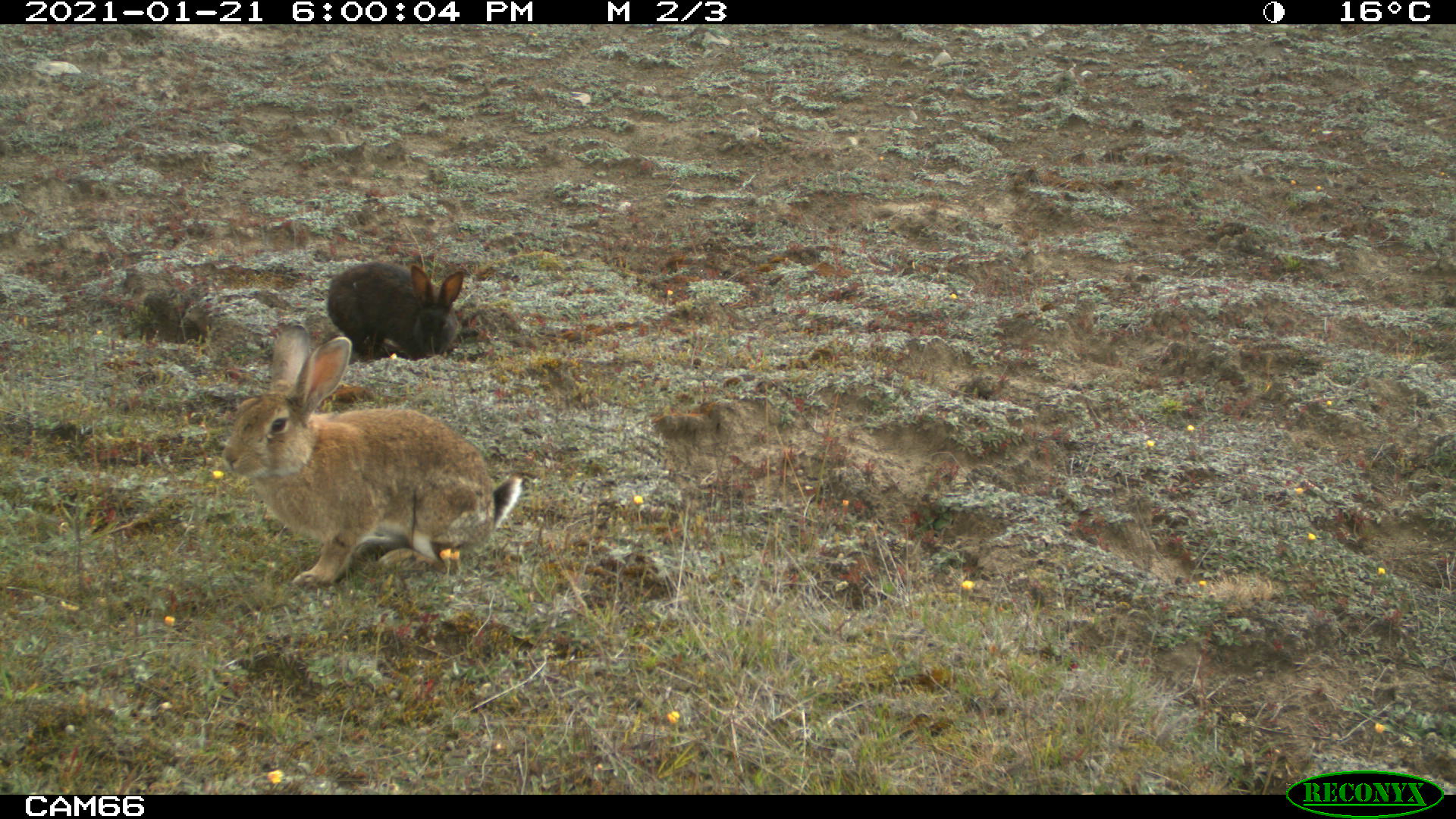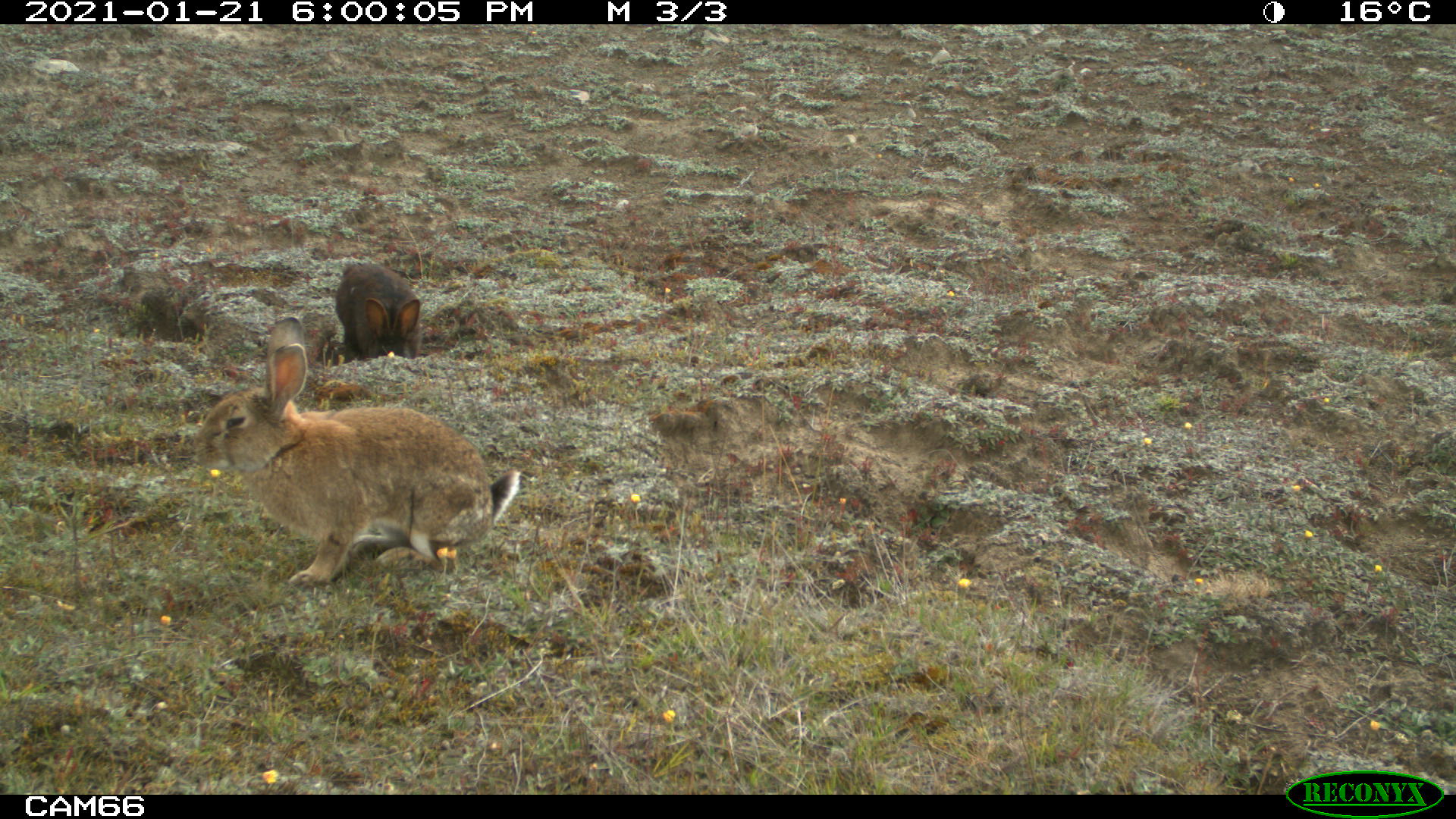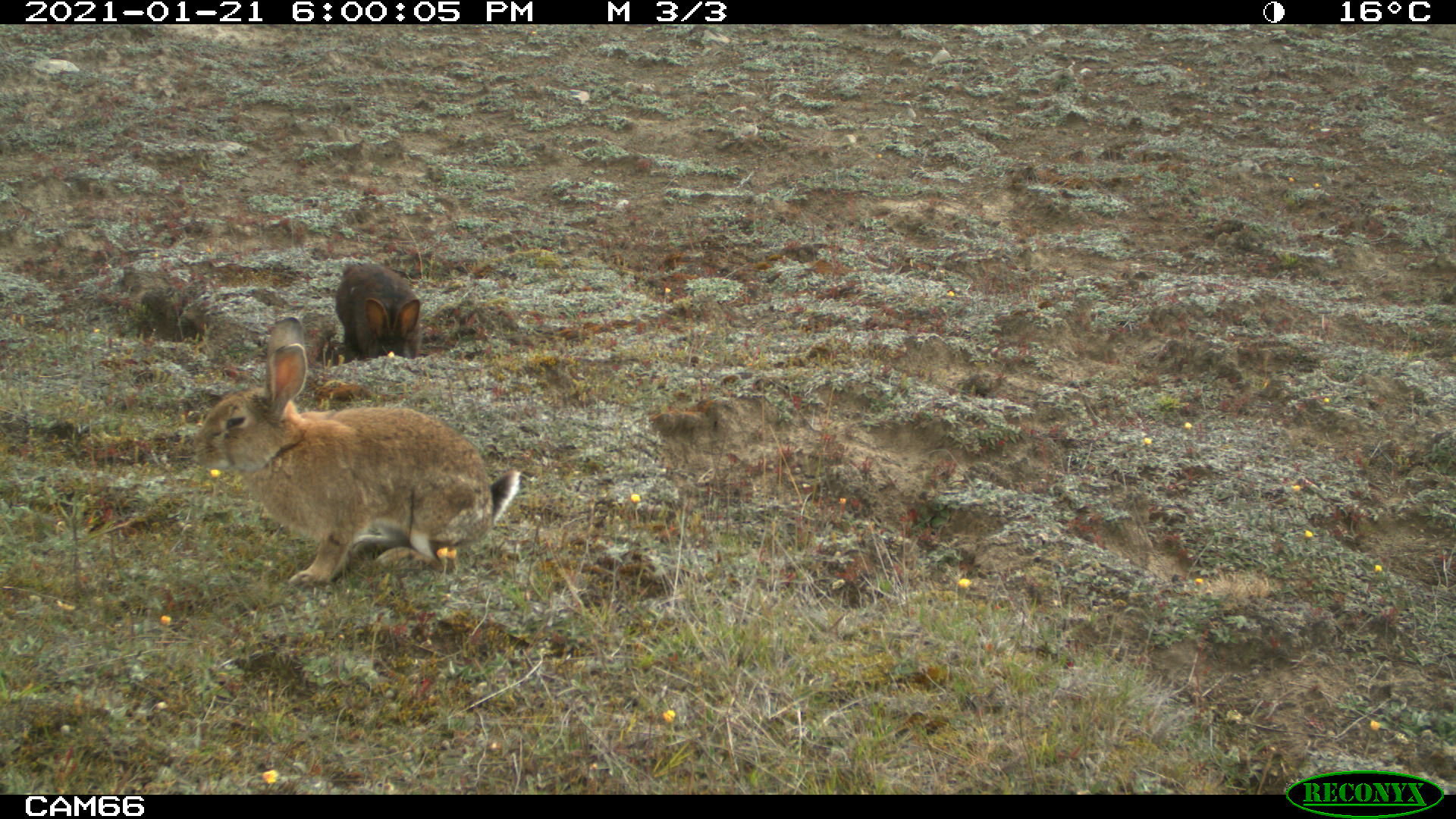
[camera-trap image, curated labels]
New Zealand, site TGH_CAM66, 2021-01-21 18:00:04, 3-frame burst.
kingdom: Animalia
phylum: Chordata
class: Mammalia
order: Lagomorpha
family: Leporidae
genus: Oryctolagus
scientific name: Oryctolagus cuniculus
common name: european rabbit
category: rabbit